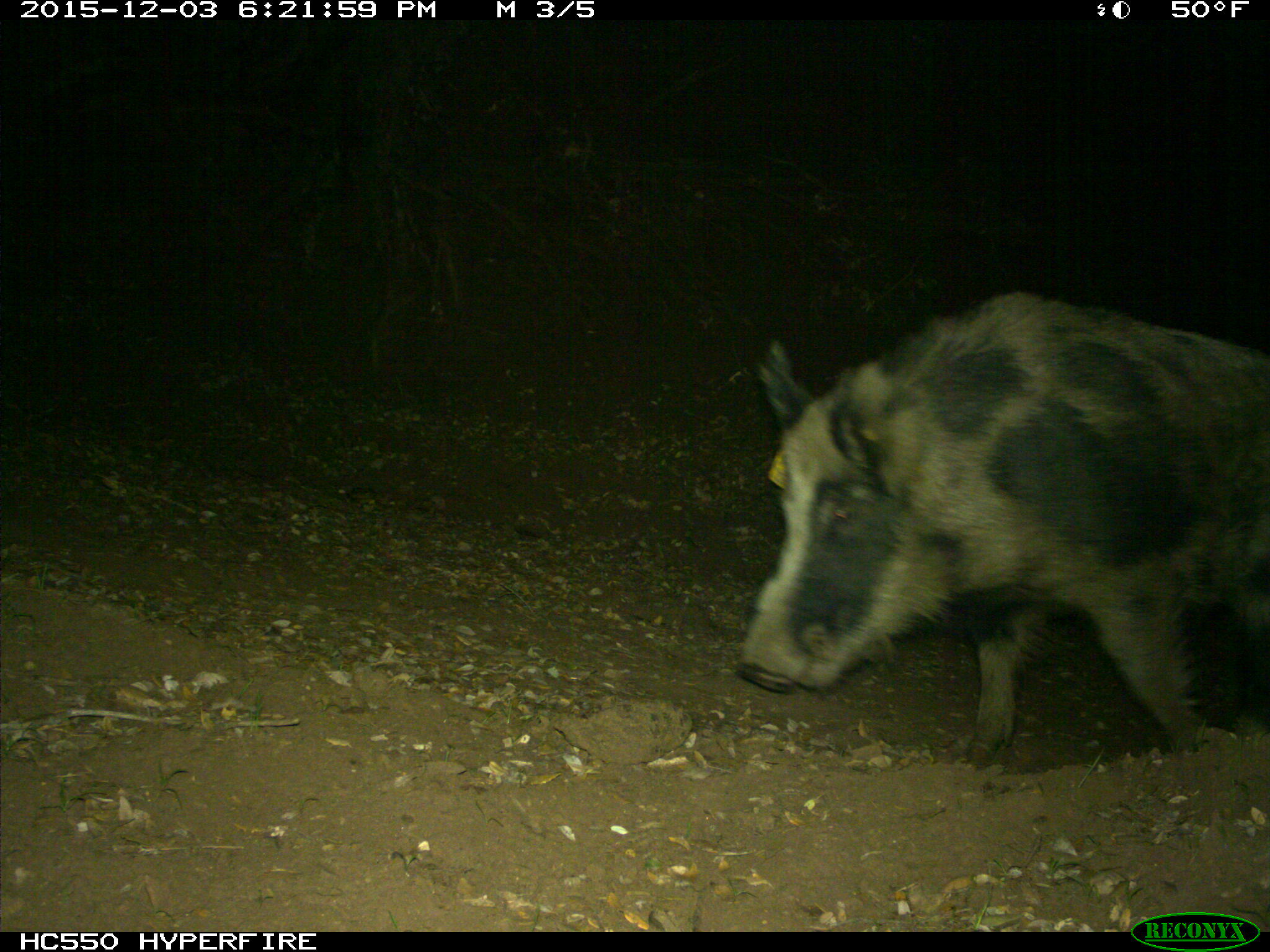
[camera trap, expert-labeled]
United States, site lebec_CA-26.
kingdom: Animalia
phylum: Chordata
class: Mammalia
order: Artiodactyla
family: Suidae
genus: Sus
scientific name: Sus scrofa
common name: wild boar